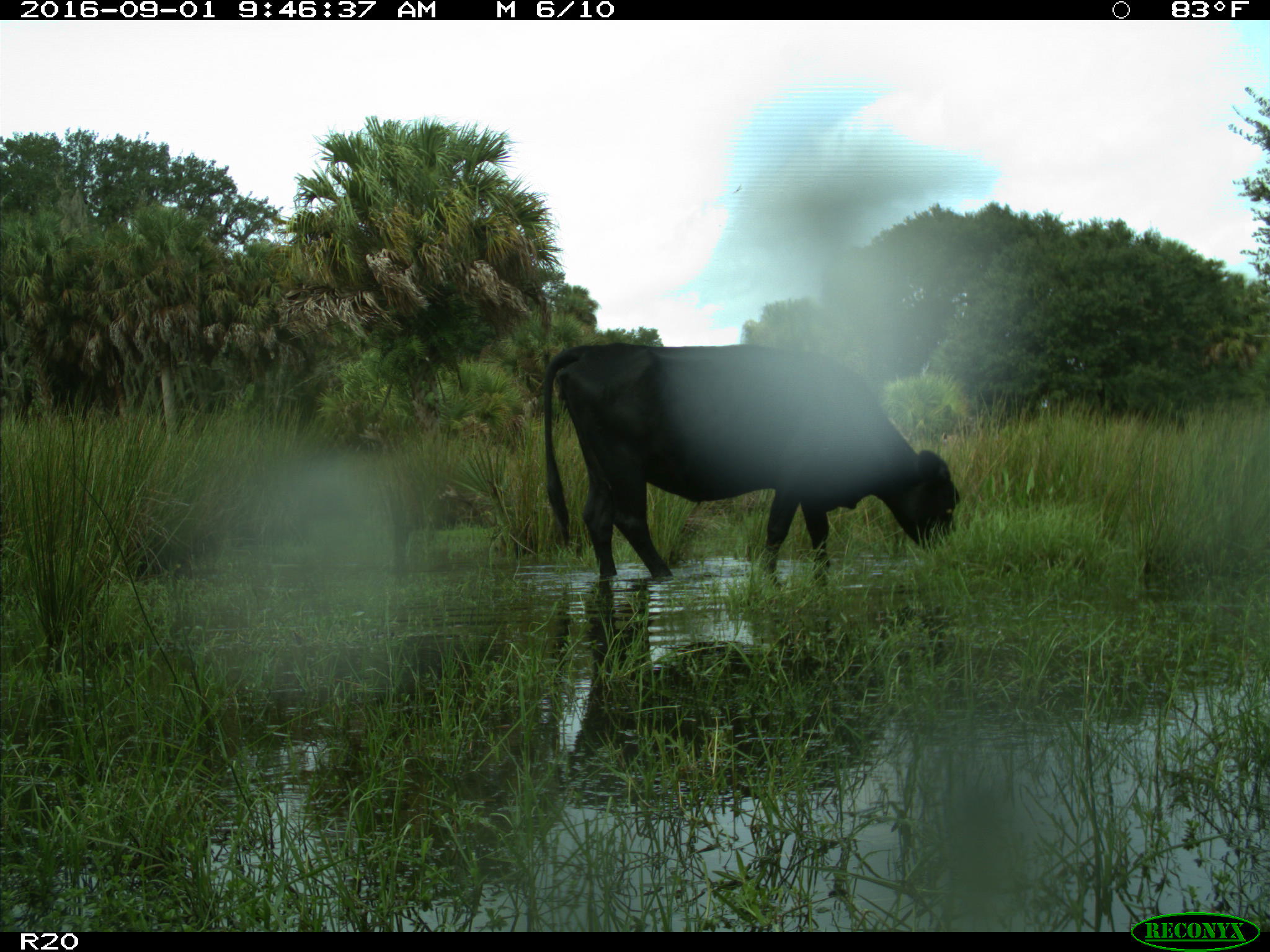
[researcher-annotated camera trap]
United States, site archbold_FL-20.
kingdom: Animalia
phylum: Chordata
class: Mammalia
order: Artiodactyla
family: Bovidae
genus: Bos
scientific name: Bos taurus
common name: domestic cow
Bos taurus (domestic cow).